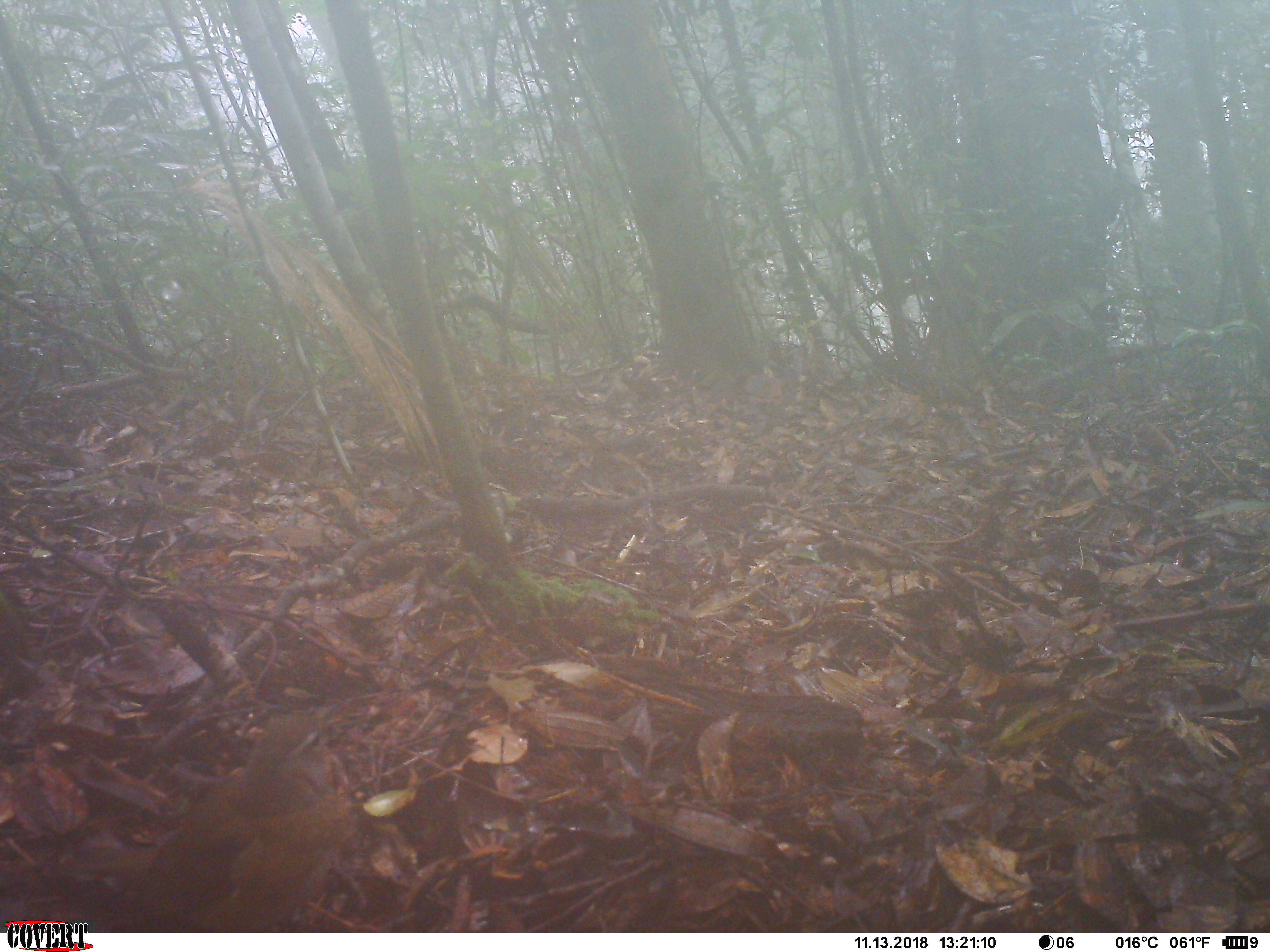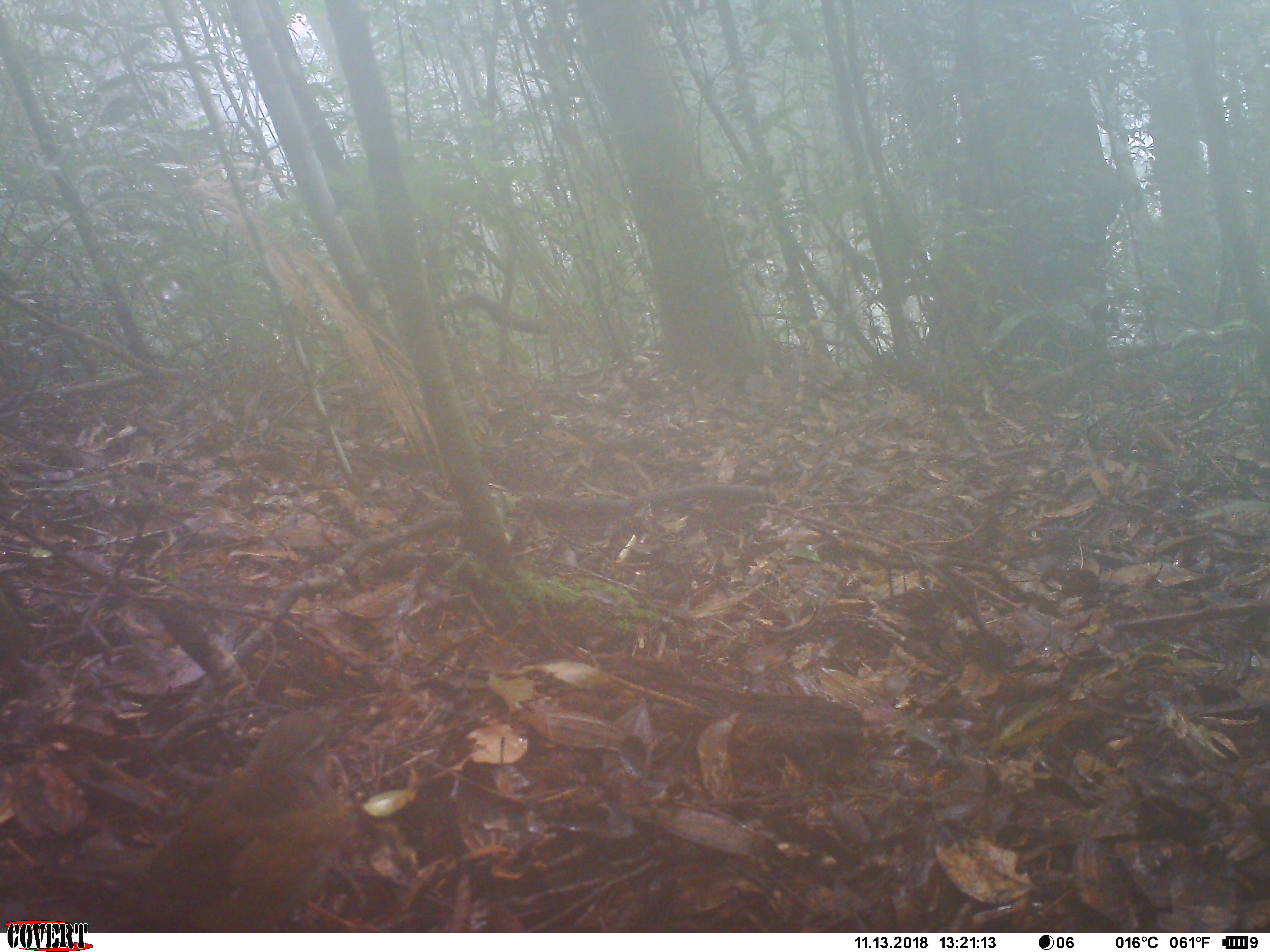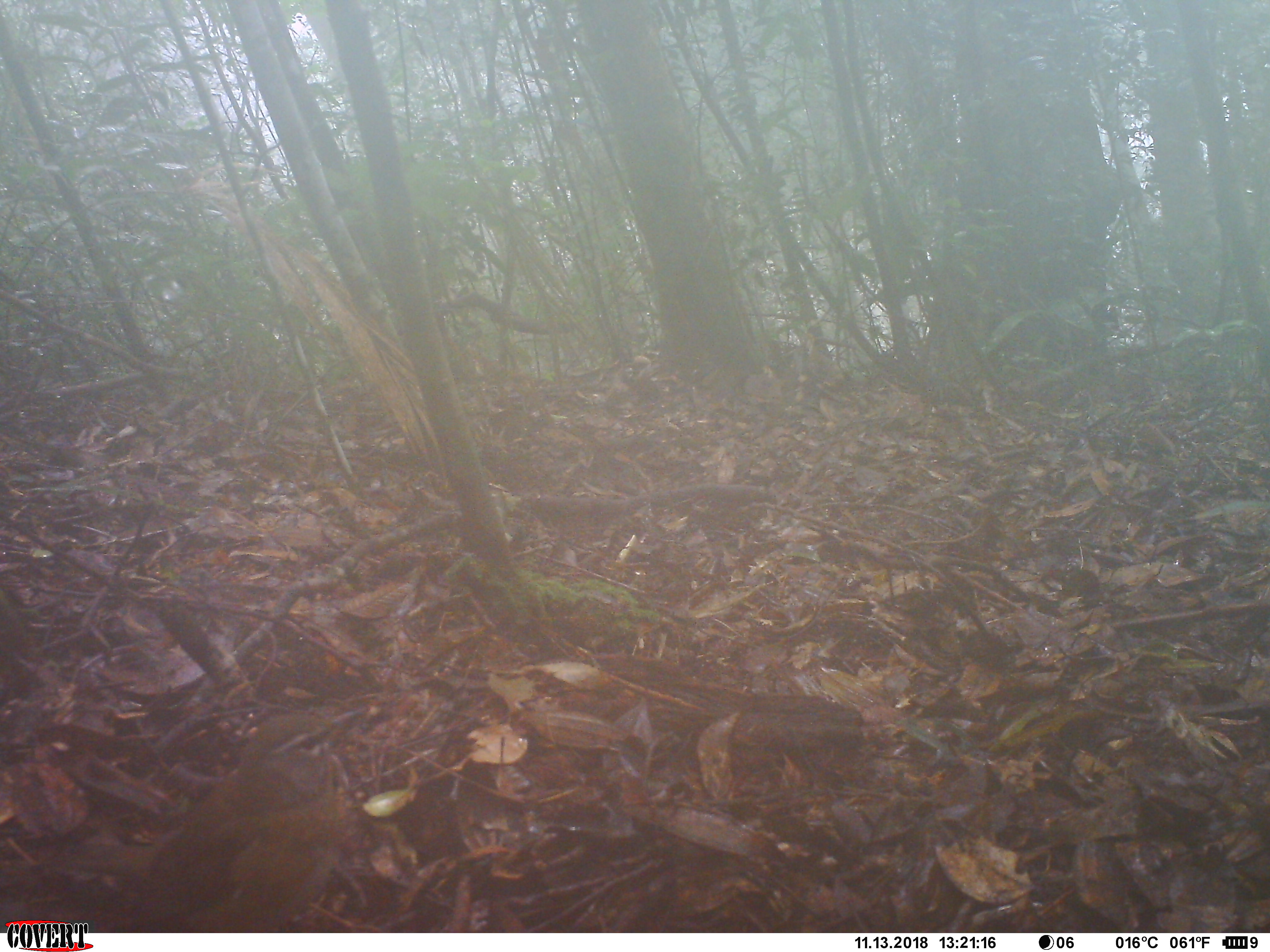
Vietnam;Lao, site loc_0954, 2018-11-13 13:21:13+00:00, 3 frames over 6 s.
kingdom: Animalia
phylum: Chordata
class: Aves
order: Passeriformes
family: Turdidae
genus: Turdus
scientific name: Turdus obscurus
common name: eyebrowed thrush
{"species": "eyebrowed thrush (Turdus obscurus)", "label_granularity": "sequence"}